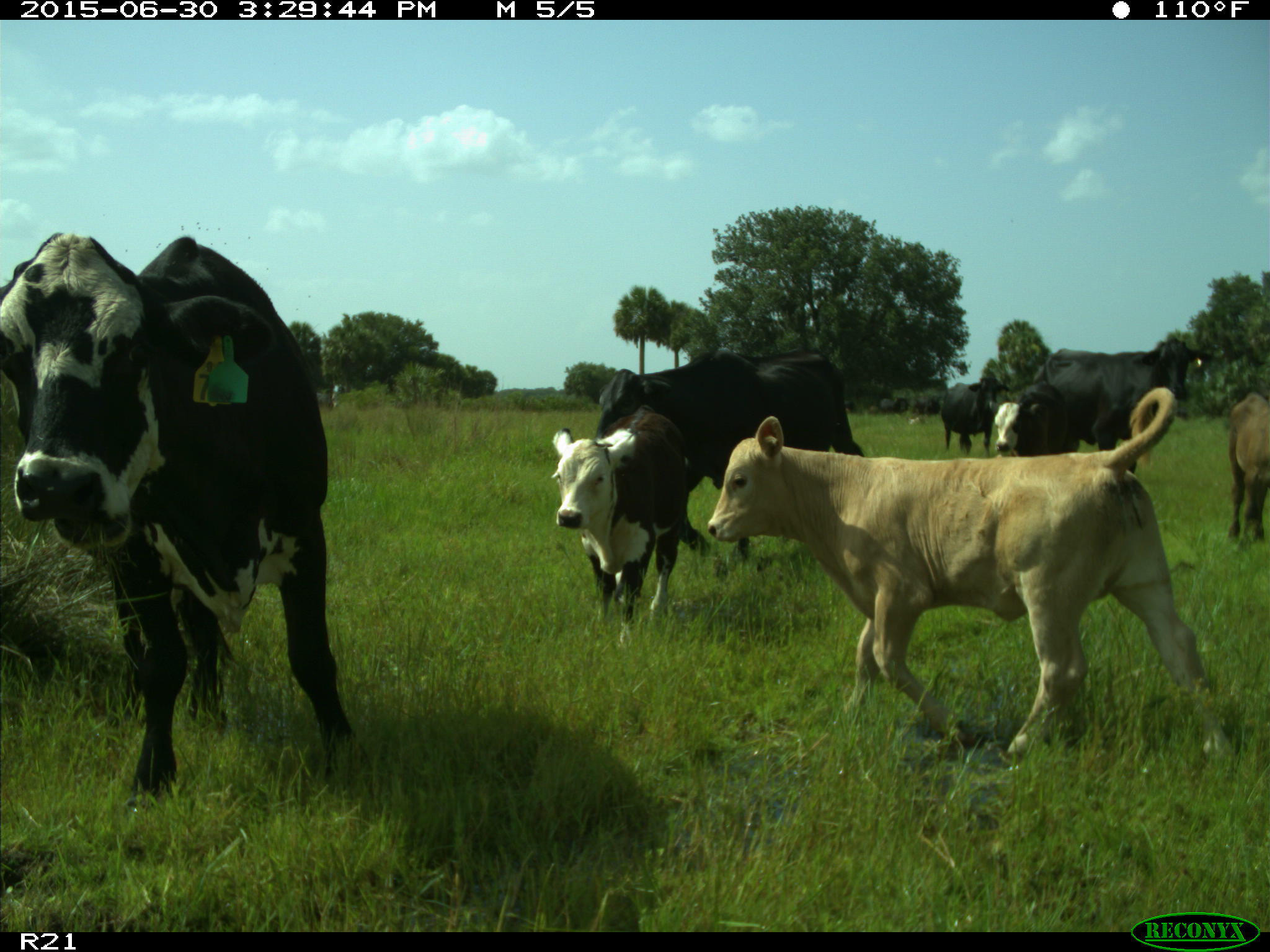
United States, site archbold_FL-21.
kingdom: Animalia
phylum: Chordata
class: Mammalia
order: Artiodactyla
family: Bovidae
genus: Bos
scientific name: Bos taurus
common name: domestic cow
Bos taurus (domestic cow).